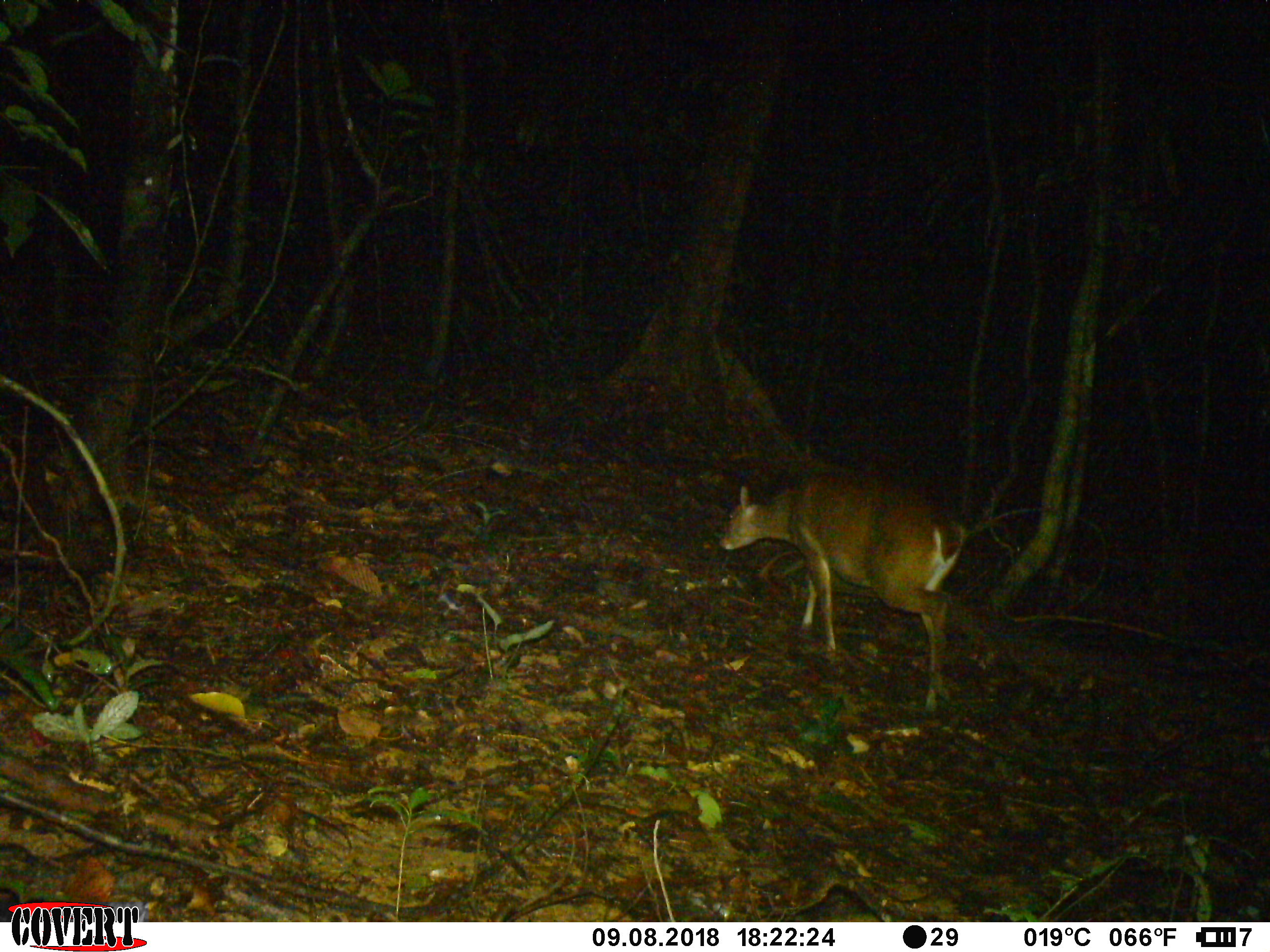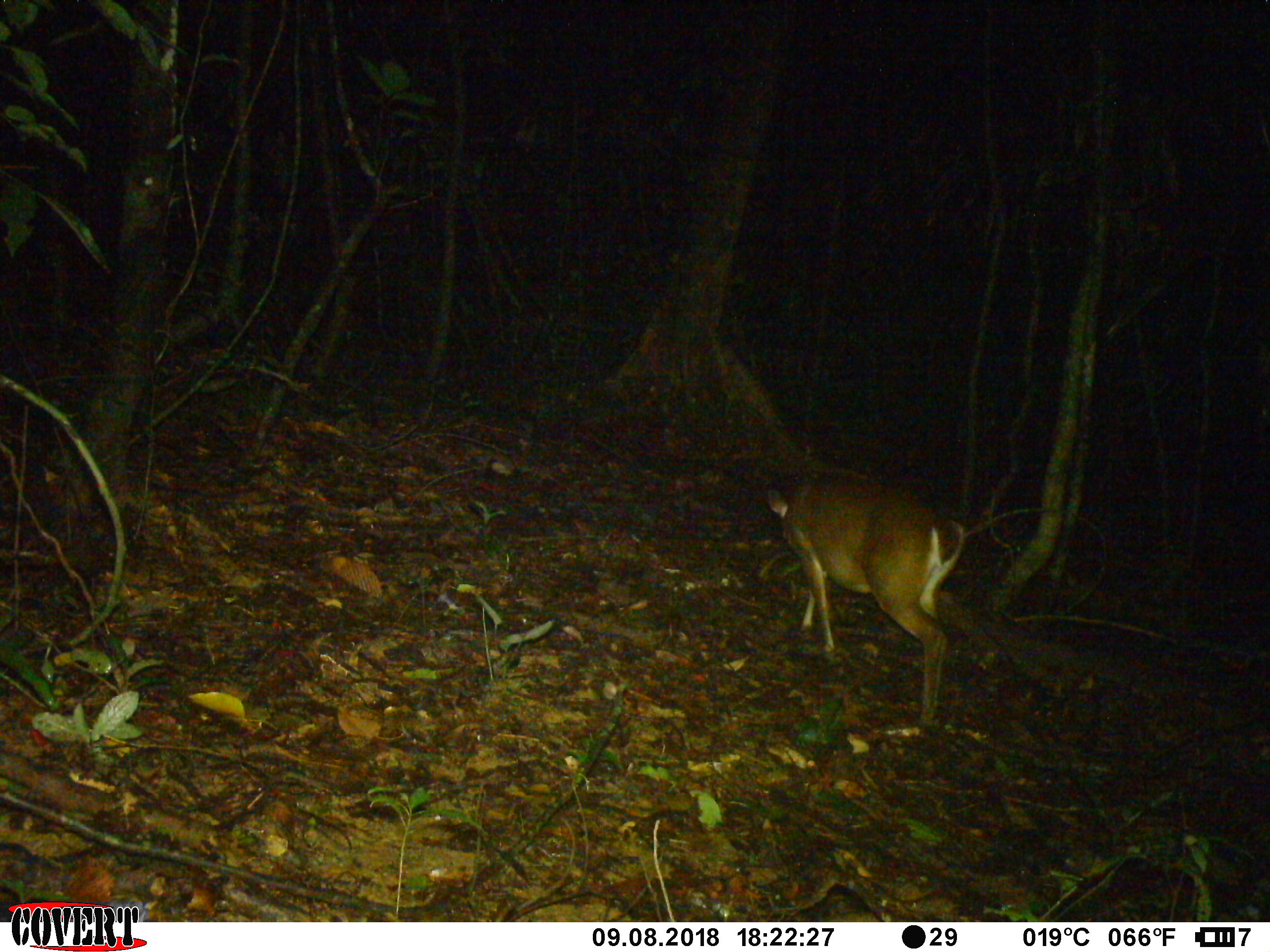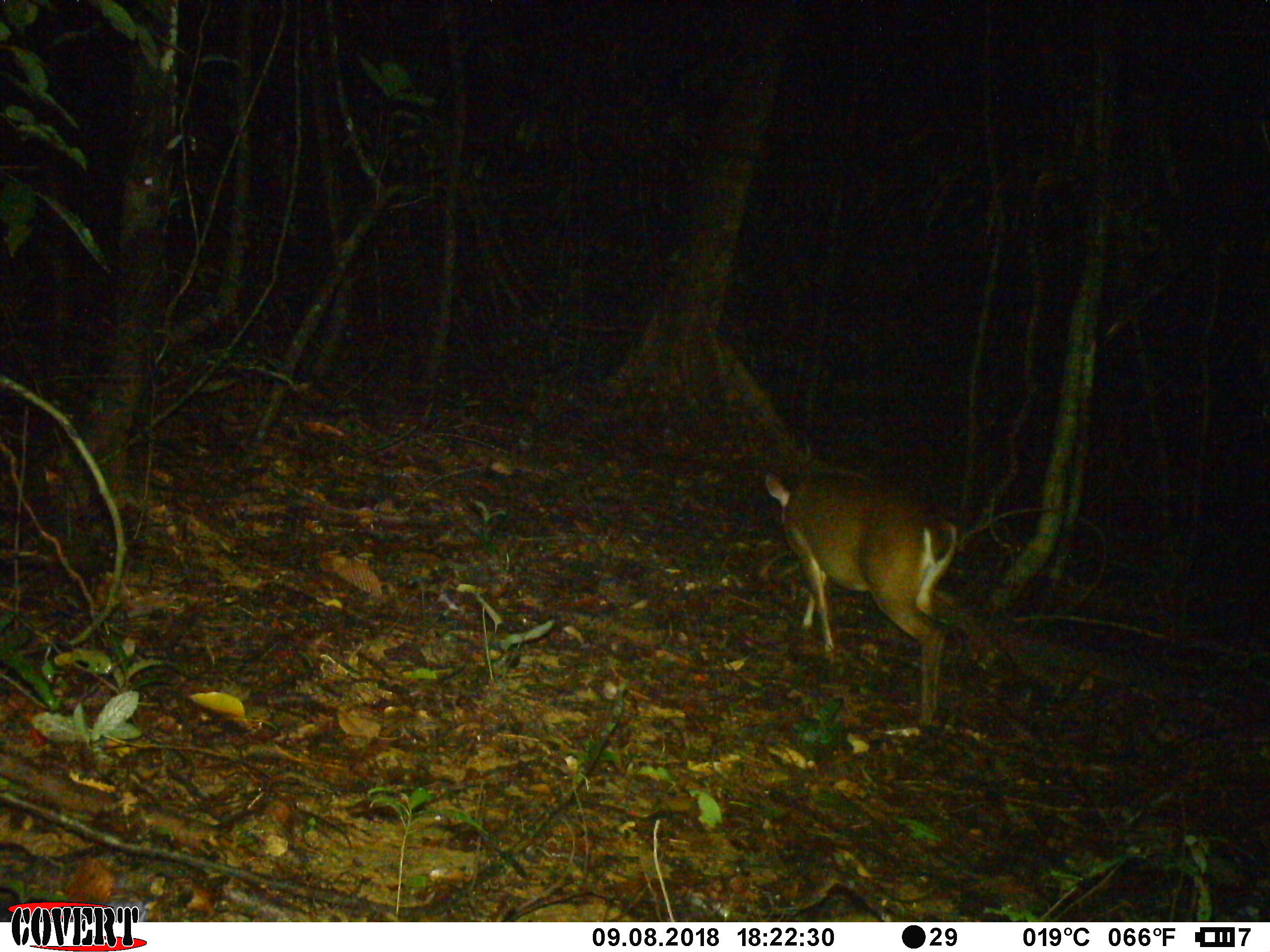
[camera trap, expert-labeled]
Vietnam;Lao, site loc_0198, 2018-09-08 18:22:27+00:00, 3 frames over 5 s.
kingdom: Animalia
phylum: Chordata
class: Mammalia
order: Artiodactyla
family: Cervidae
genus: Muntiacus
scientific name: Muntiacus vuquangensis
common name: large-antlered muntjac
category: large antlered muntjac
Large antlered muntjac (large-antlered muntjac) (Muntiacus vuquangensis). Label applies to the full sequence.